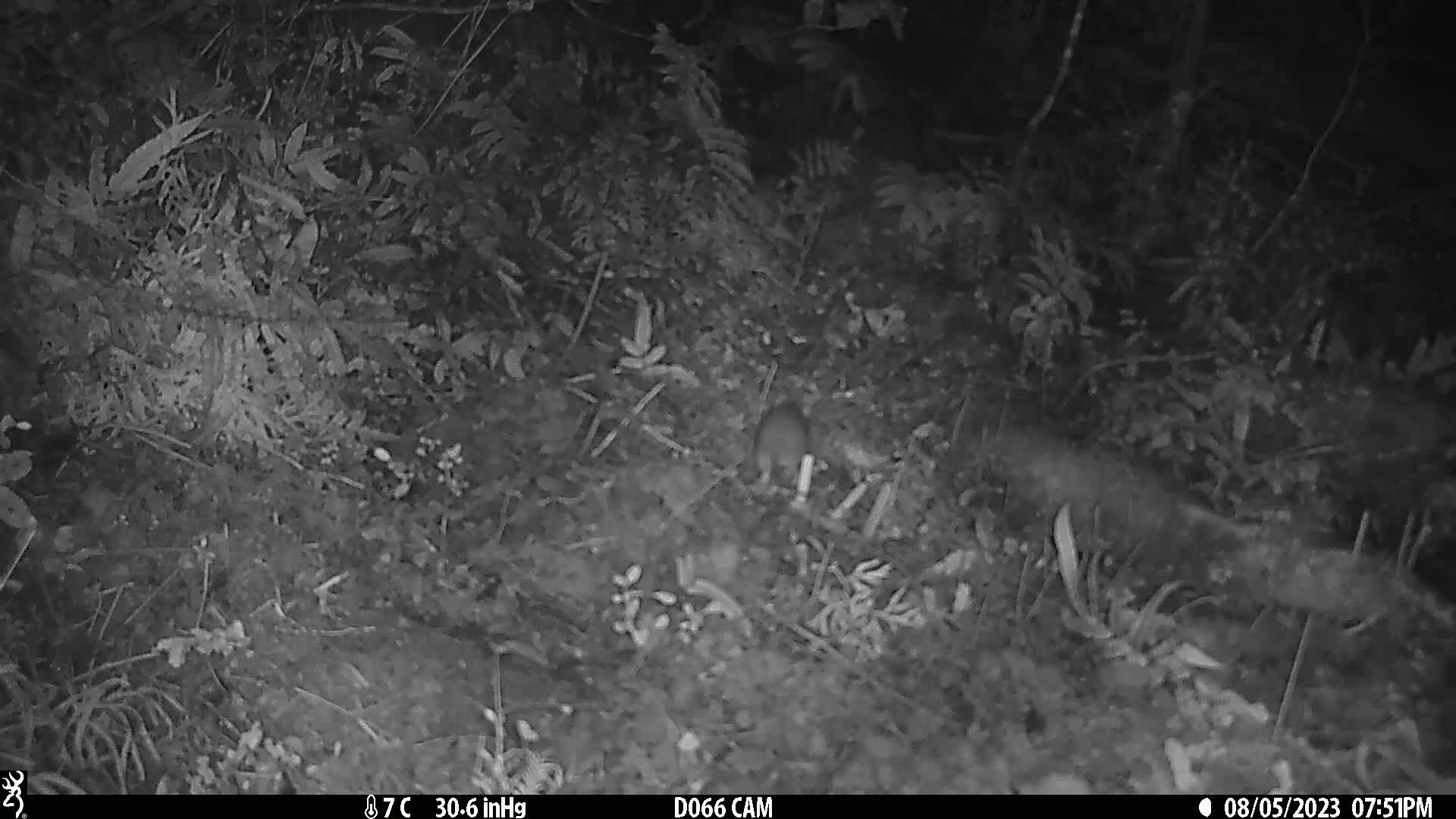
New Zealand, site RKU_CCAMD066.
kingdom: Animalia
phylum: Chordata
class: Mammalia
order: Rodentia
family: Muridae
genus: Rattus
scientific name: Rattus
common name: rat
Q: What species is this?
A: Rat (Rattus).